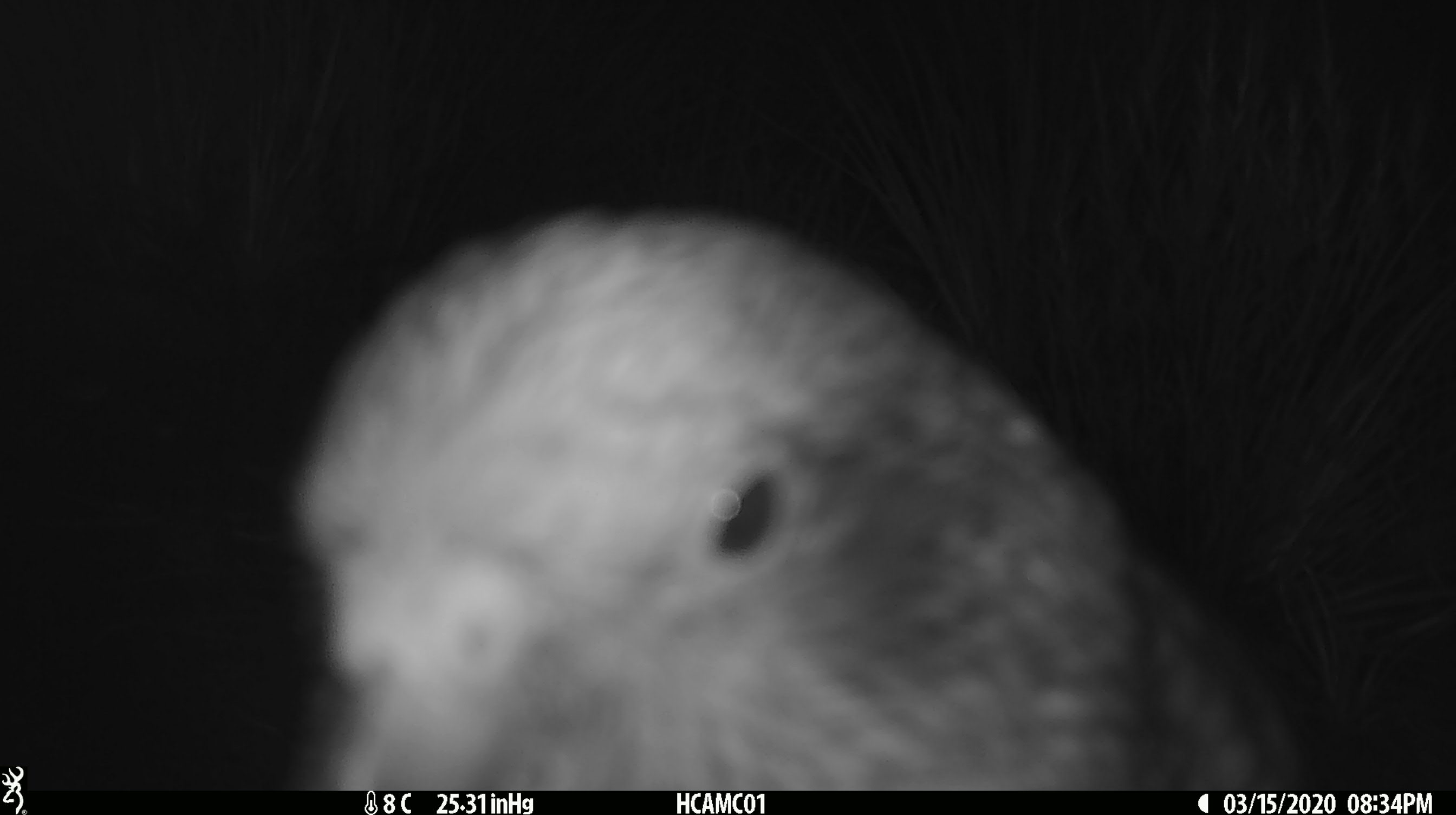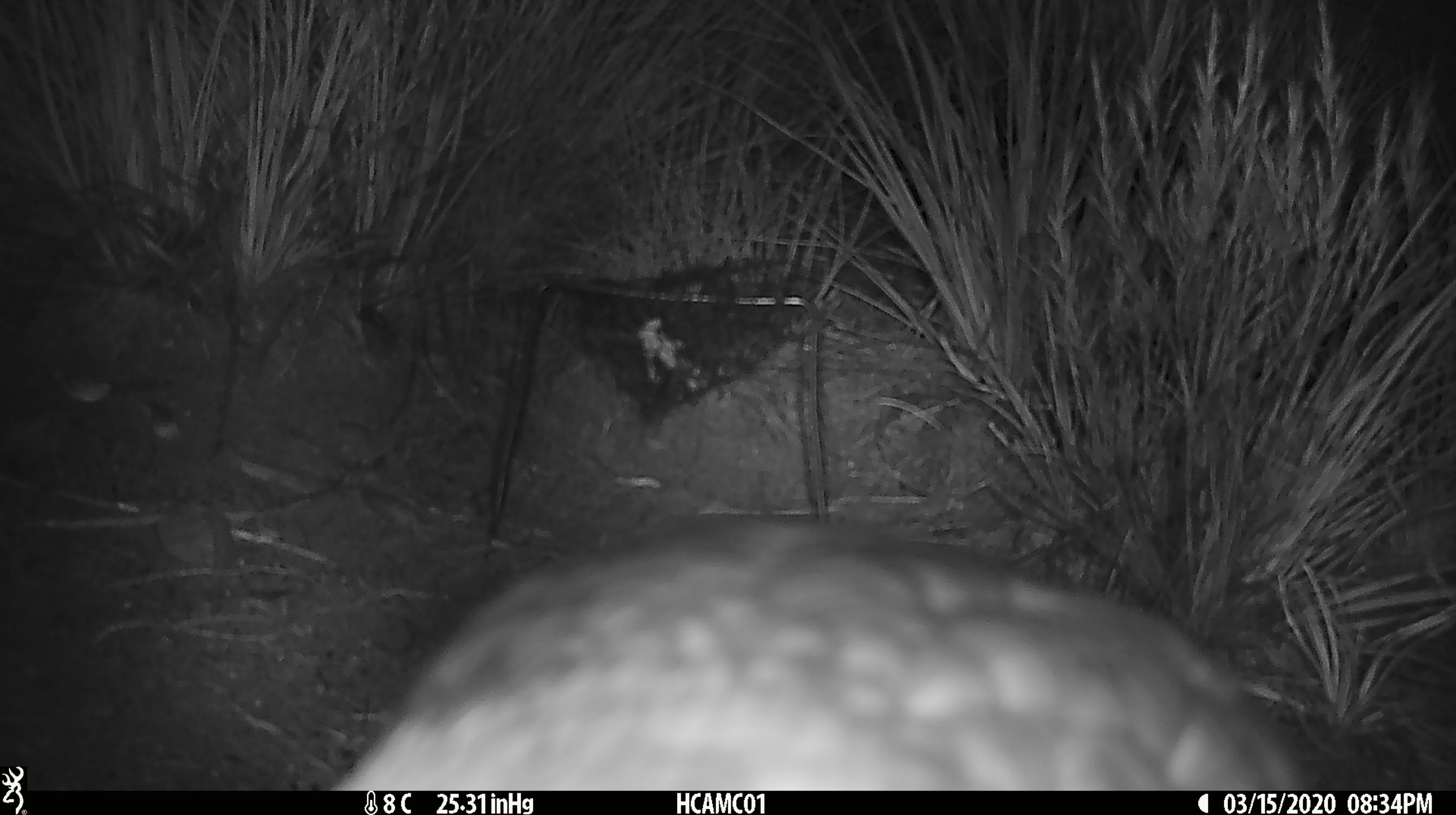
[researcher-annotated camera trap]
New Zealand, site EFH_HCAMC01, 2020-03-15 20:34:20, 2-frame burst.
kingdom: Animalia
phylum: Chordata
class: Aves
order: Psittaciformes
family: Strigopidae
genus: Nestor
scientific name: Nestor notabilis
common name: kea